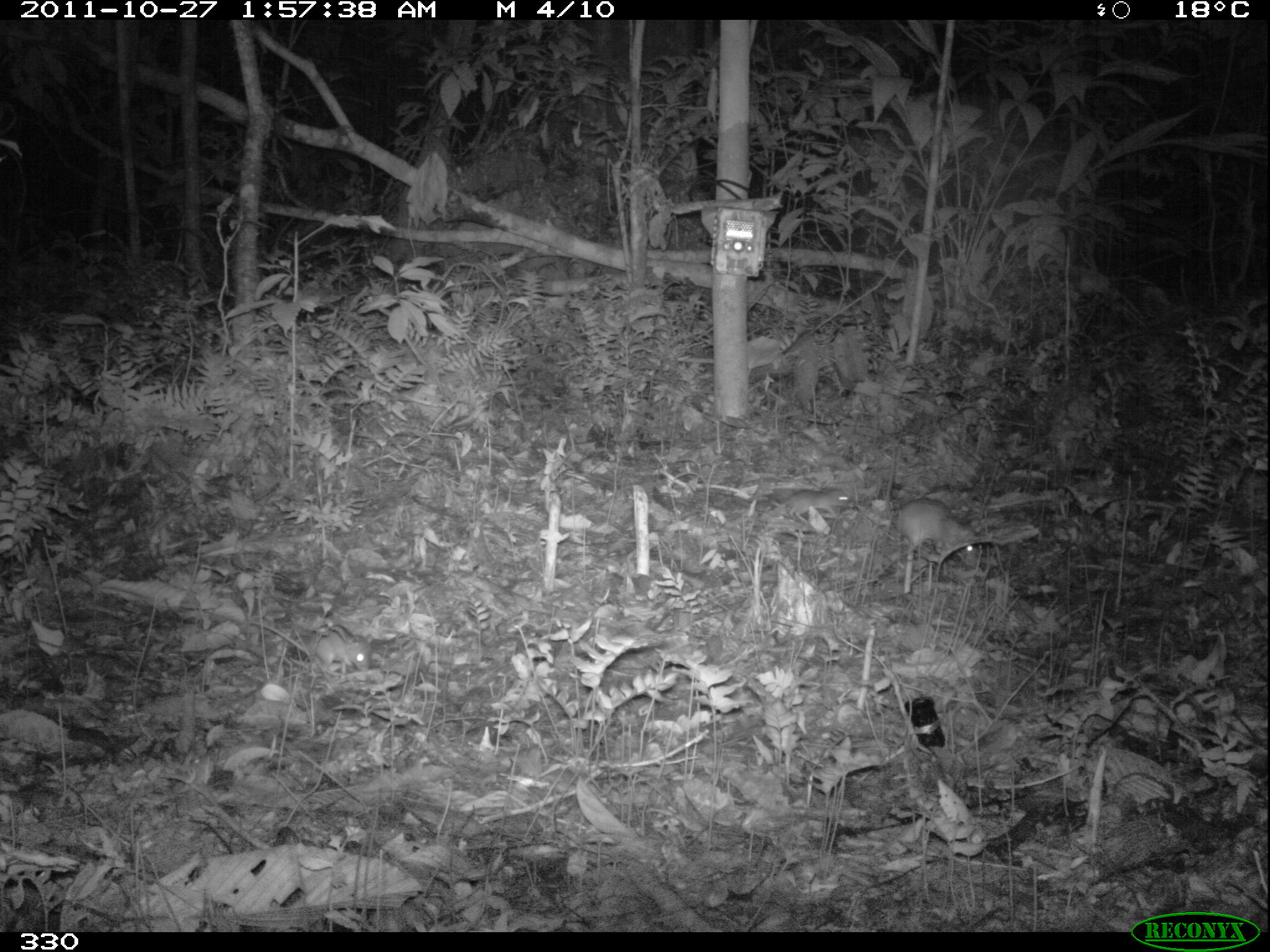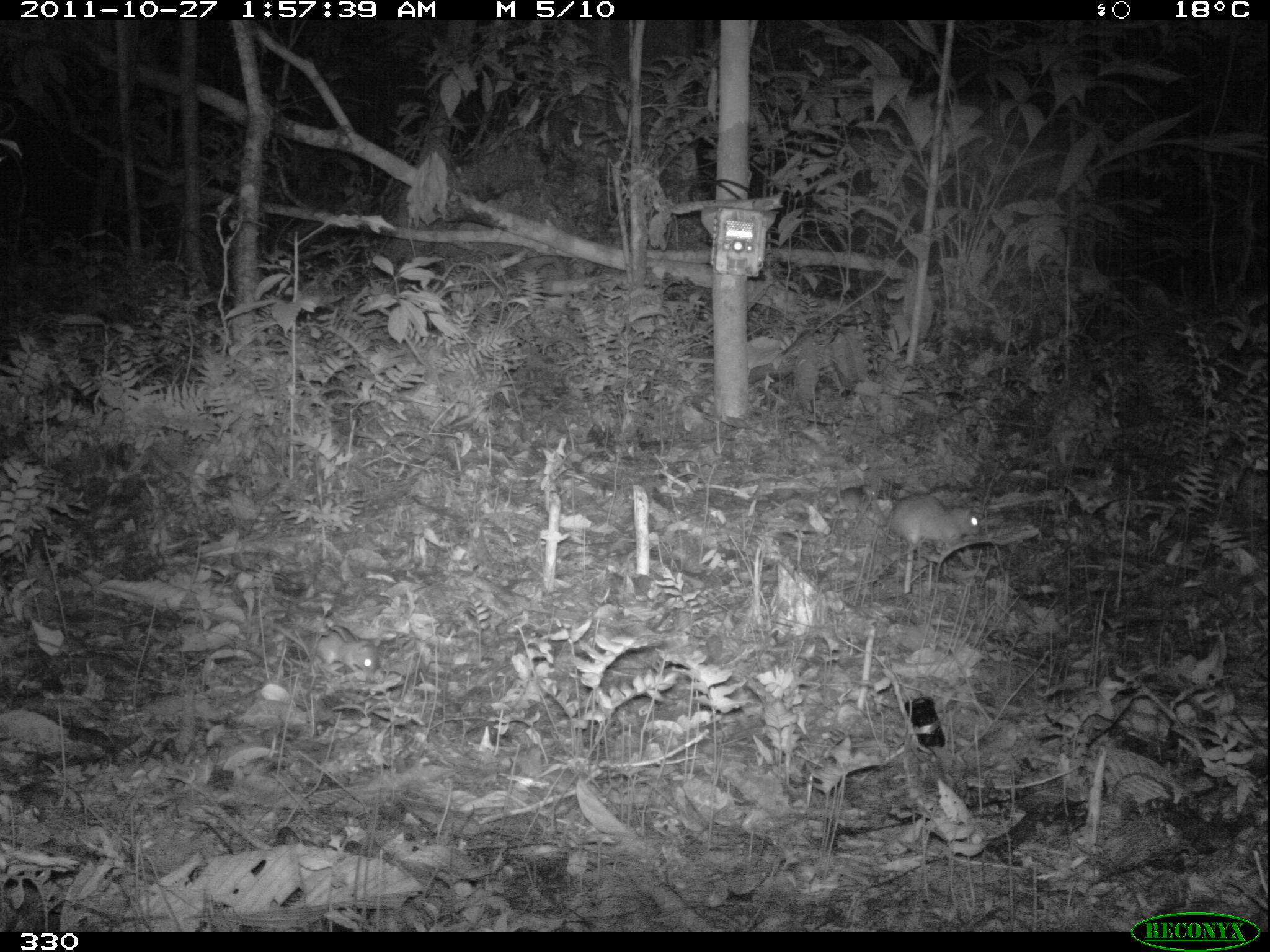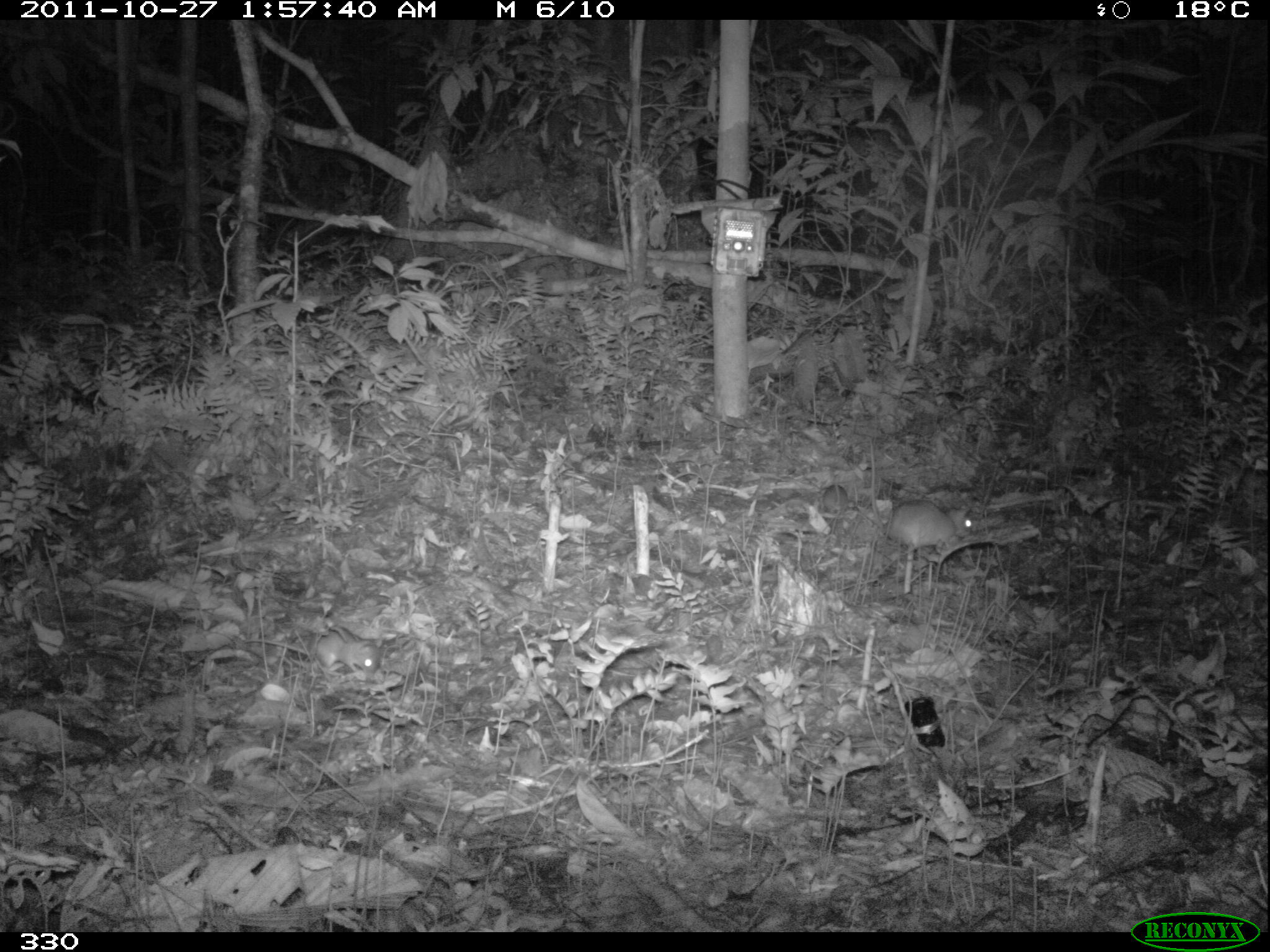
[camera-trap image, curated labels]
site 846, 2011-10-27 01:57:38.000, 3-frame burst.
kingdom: Animalia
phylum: Chordata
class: Mammalia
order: Rodentia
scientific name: Rodentia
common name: rodents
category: unknown rodent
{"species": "unknown rodent (rodents) (Rodentia)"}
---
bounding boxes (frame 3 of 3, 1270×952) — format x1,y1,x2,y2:
unknown rodent: 862,435,976,561; 241,617,382,679; 822,475,849,516